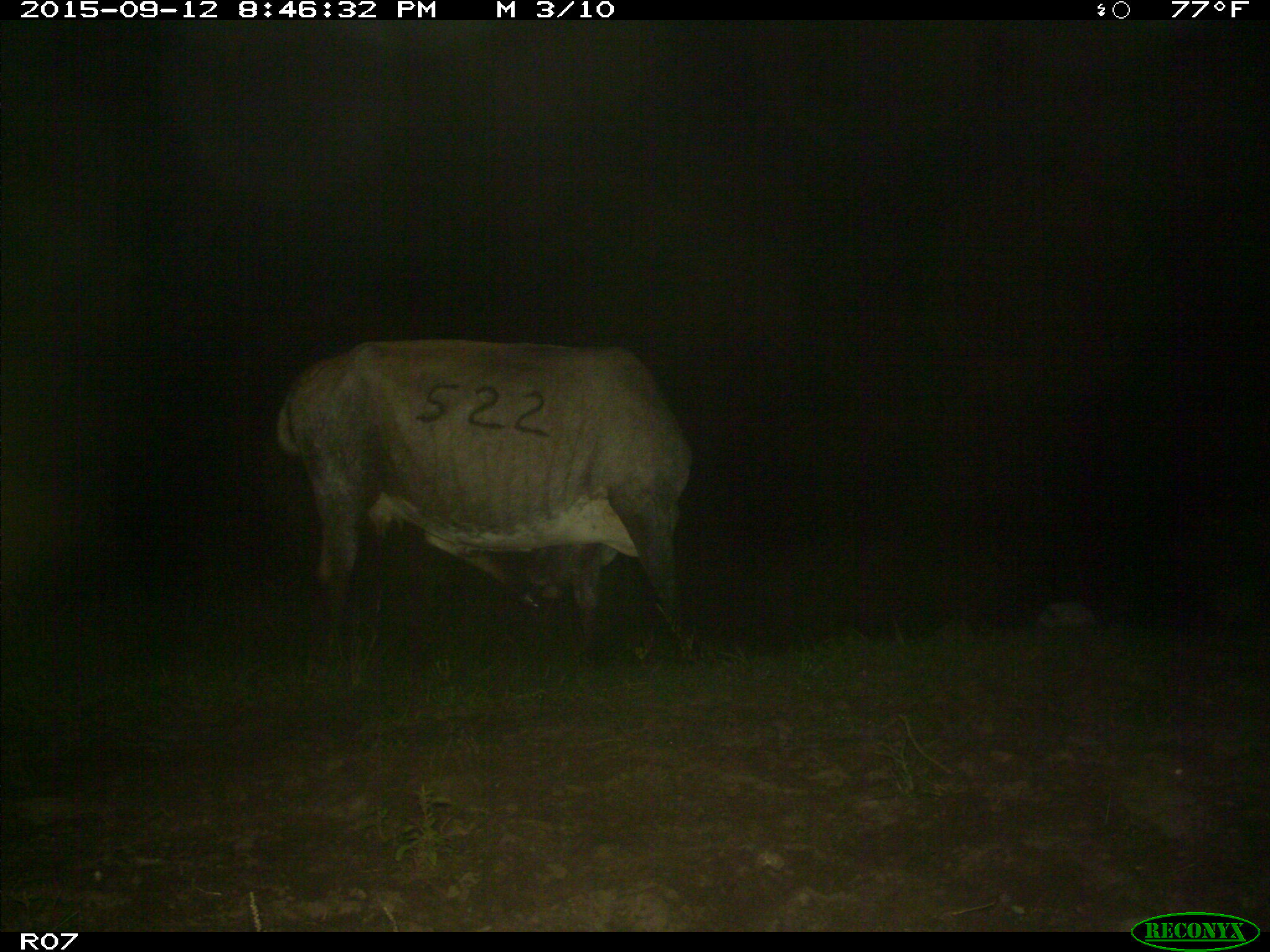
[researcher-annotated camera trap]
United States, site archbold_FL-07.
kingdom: Animalia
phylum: Chordata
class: Mammalia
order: Artiodactyla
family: Bovidae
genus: Bos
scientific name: Bos taurus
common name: domestic cow